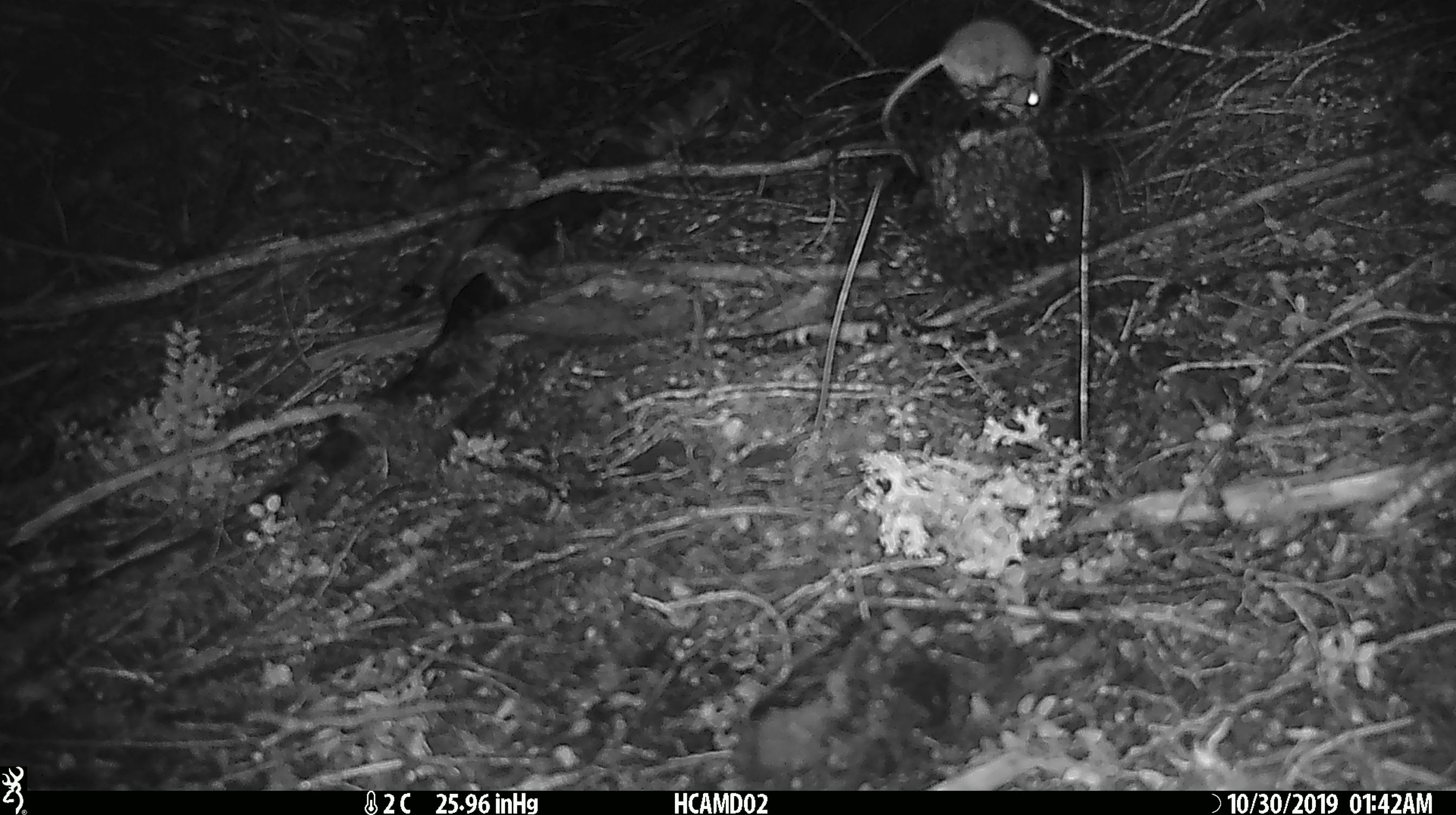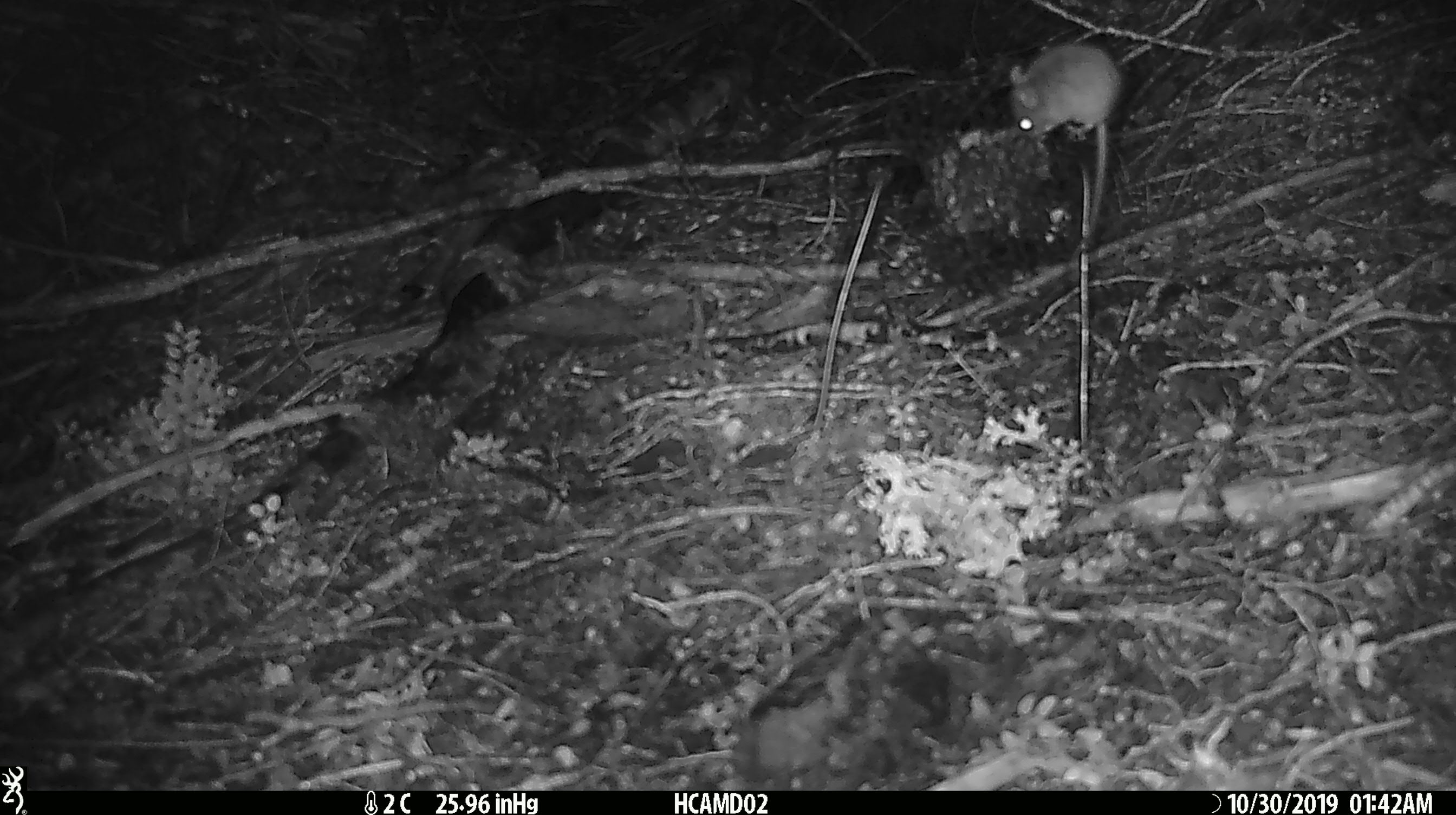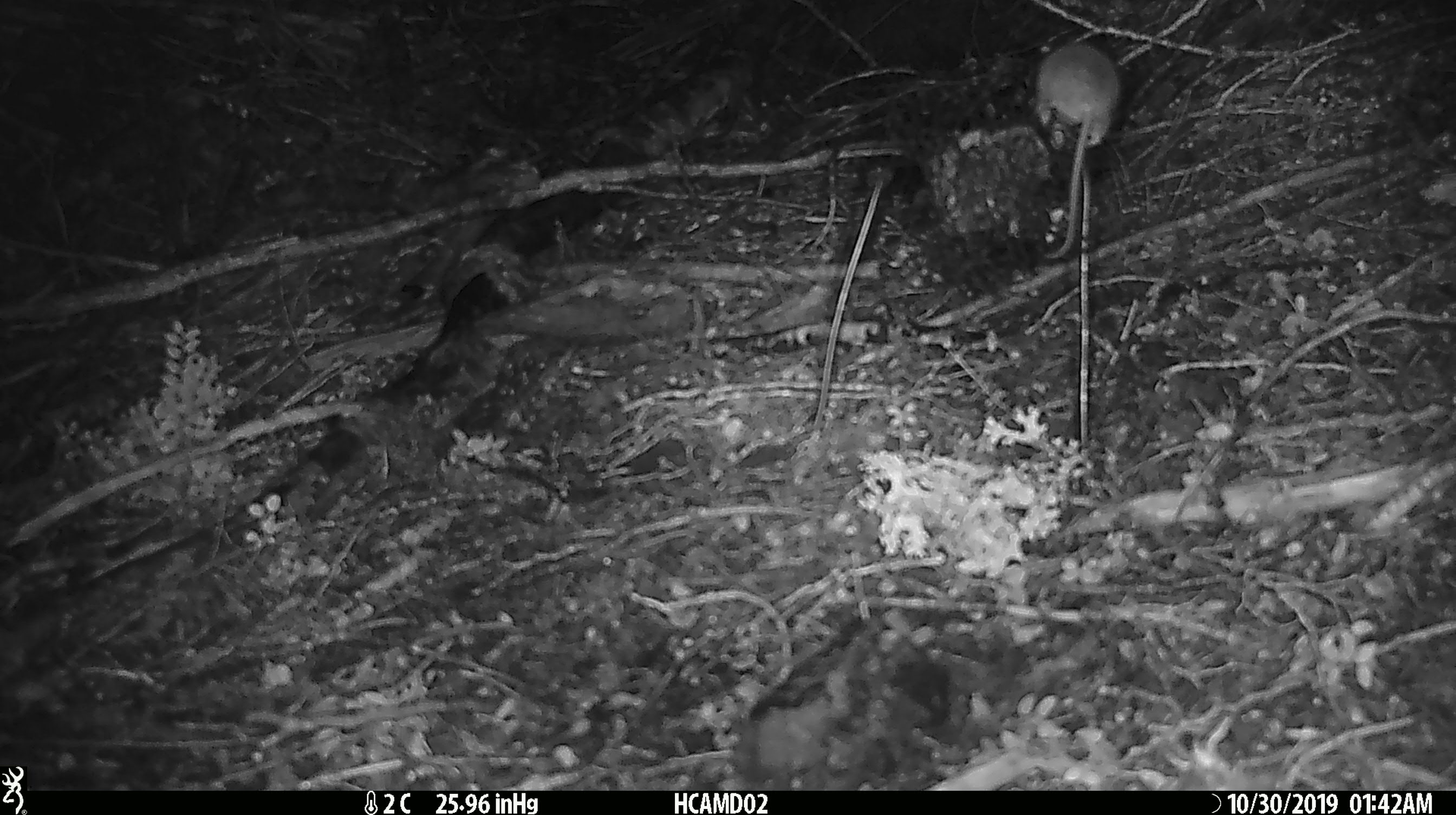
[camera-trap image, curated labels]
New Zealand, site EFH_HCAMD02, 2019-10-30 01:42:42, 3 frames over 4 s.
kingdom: Animalia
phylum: Chordata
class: Mammalia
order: Rodentia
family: Muridae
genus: Mus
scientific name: Mus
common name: mouse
Mouse (Mus).